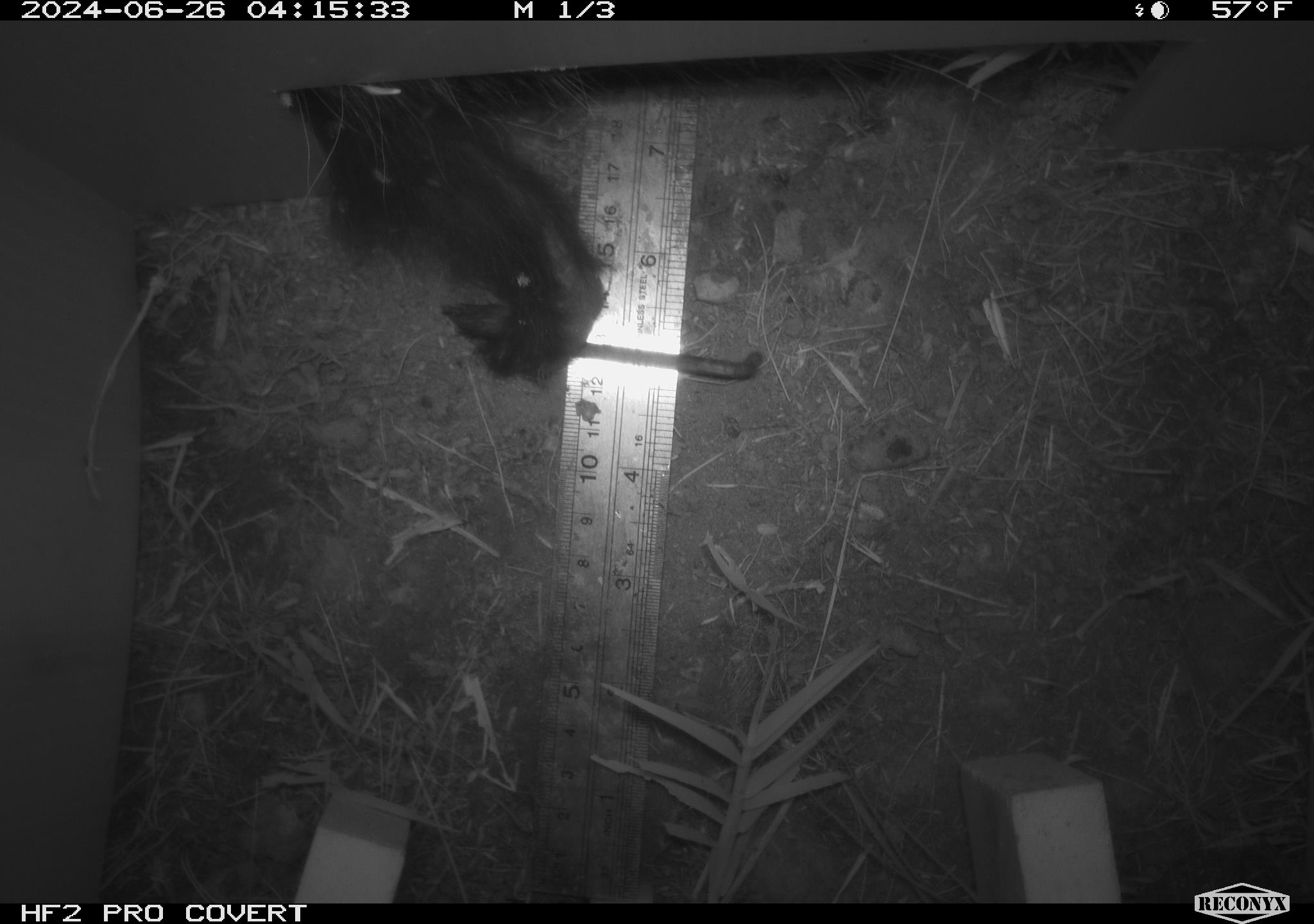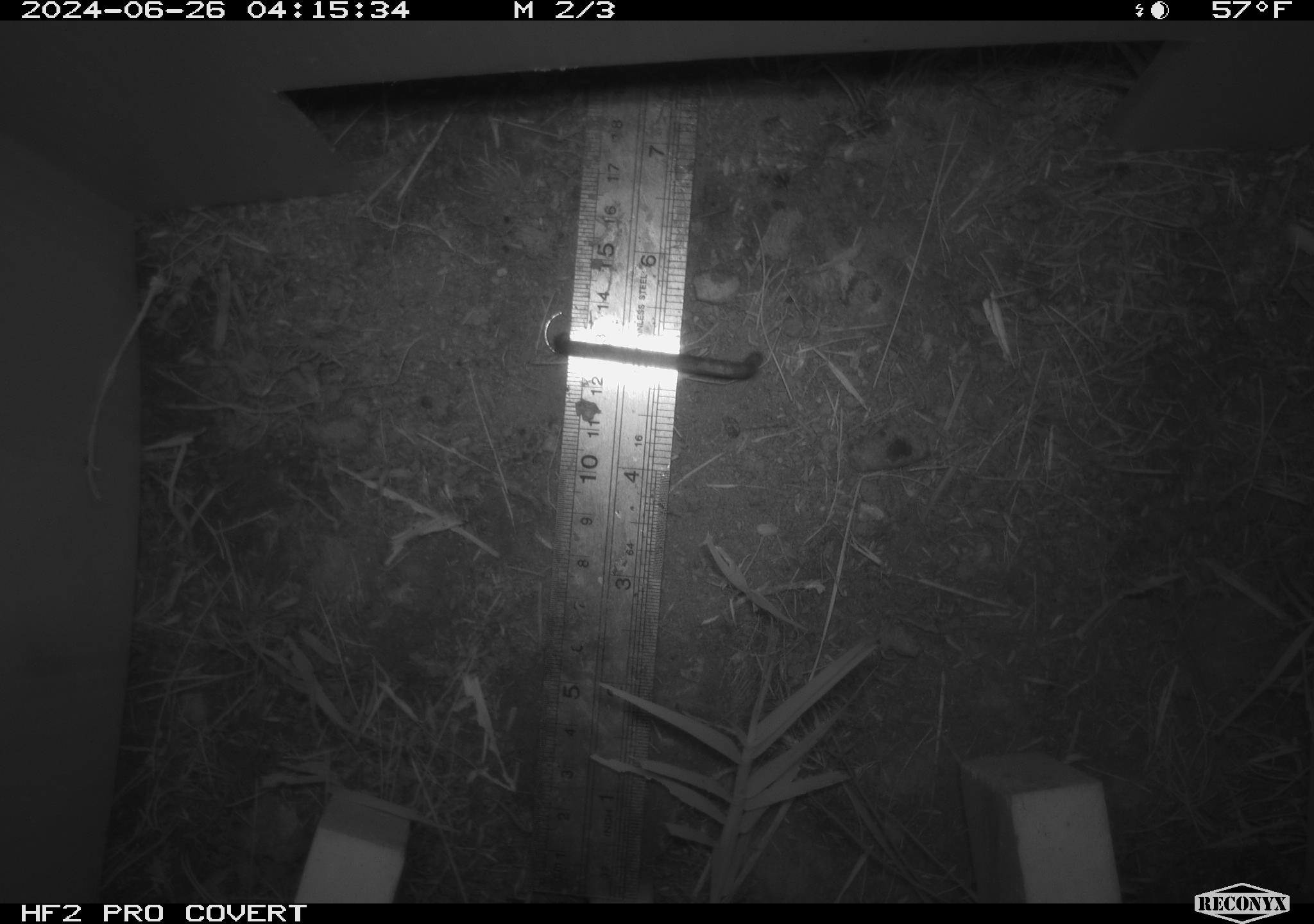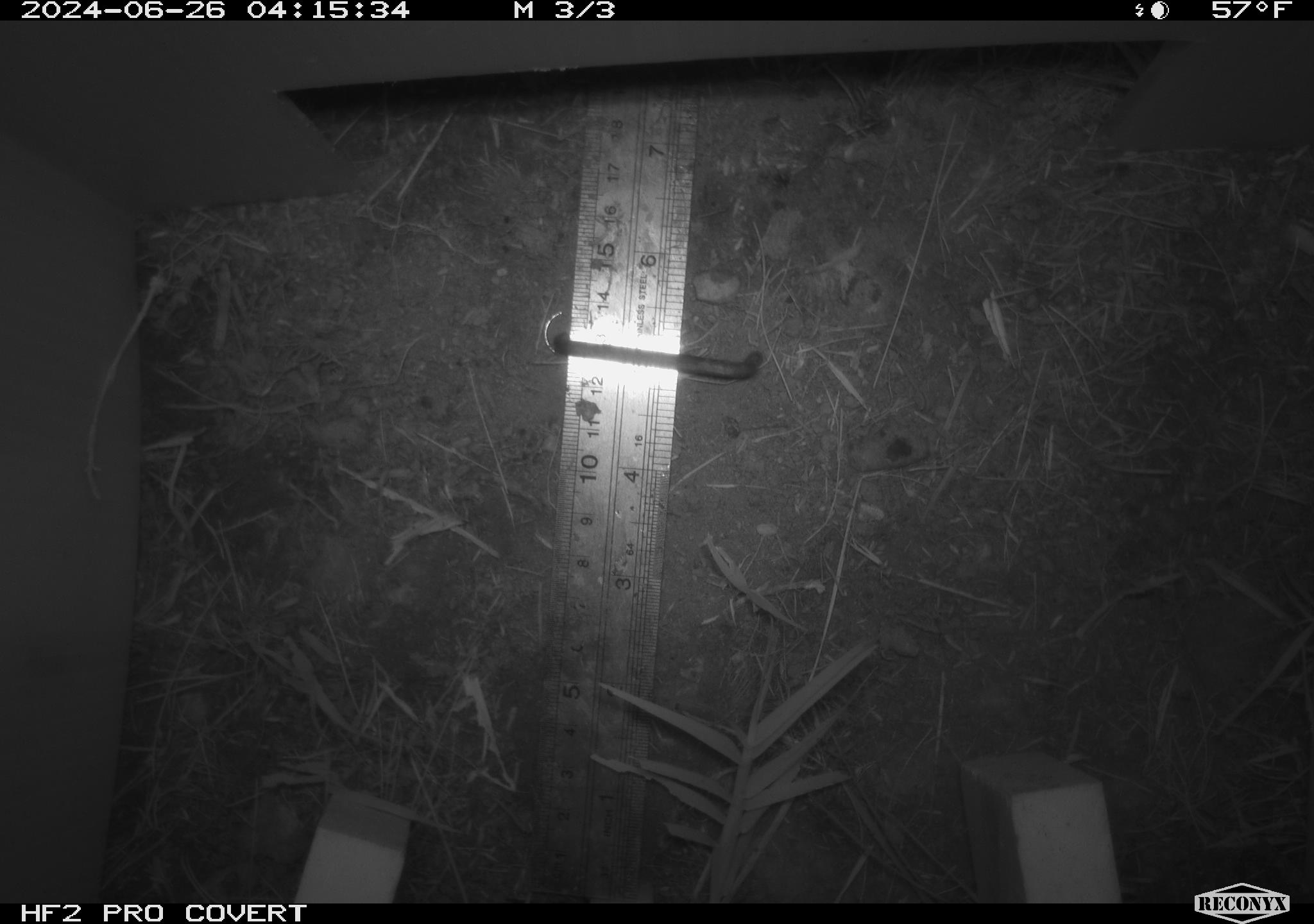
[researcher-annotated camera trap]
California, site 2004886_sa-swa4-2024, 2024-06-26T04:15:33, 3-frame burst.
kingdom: Animalia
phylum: Chordata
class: Mammalia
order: Carnivora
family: Mephitidae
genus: Mephitis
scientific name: Mephitis mephitis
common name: striped skunk